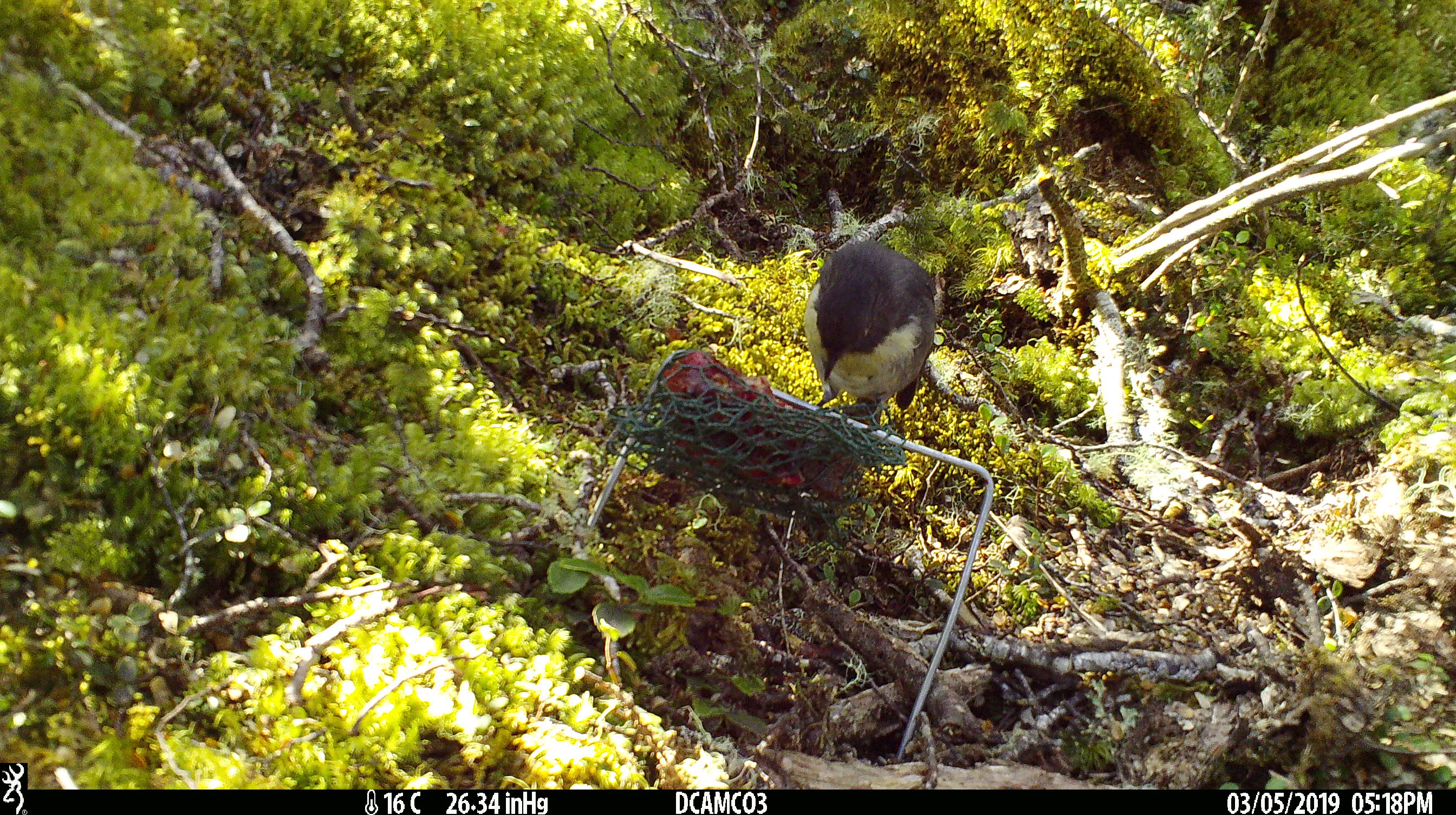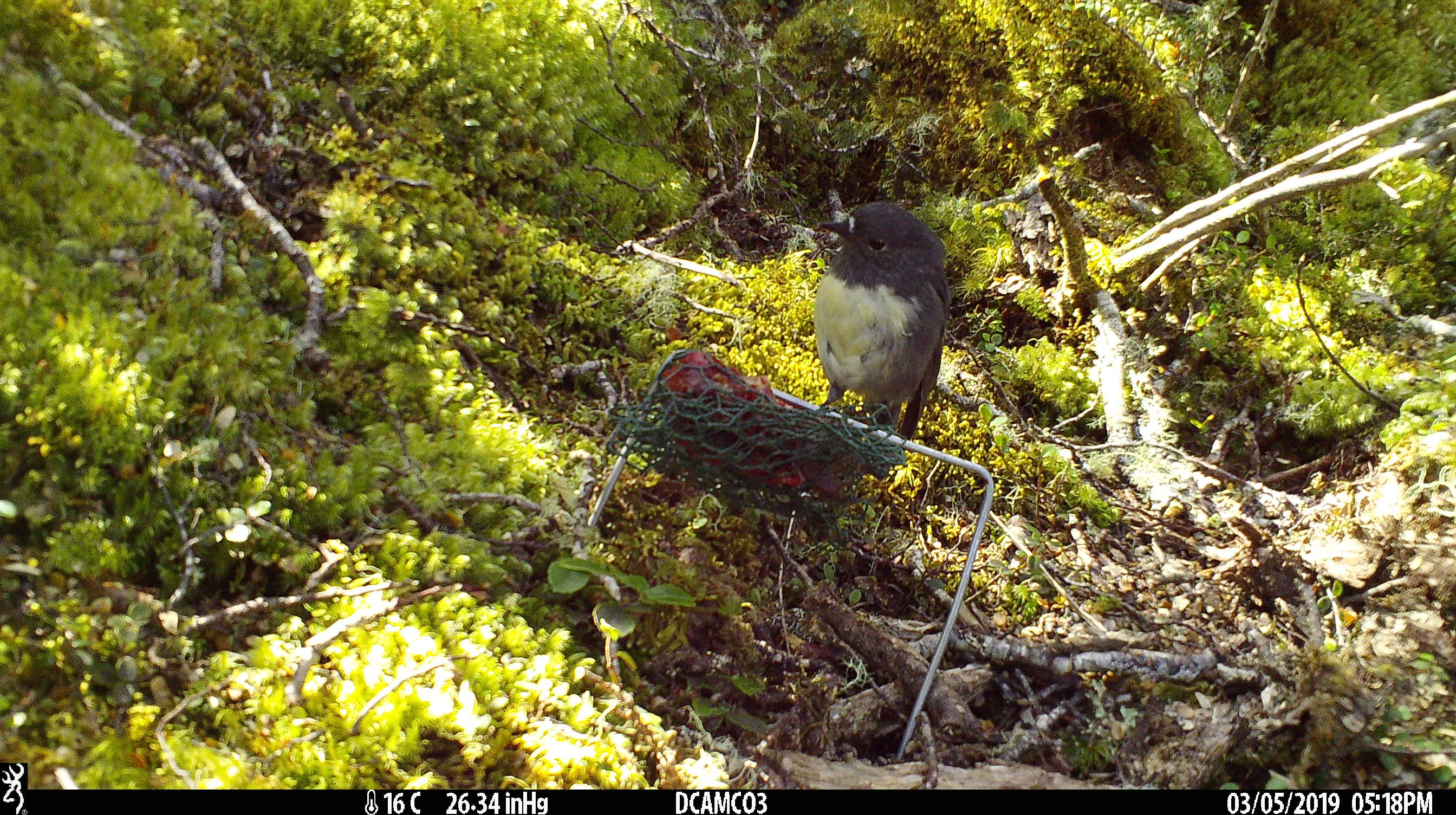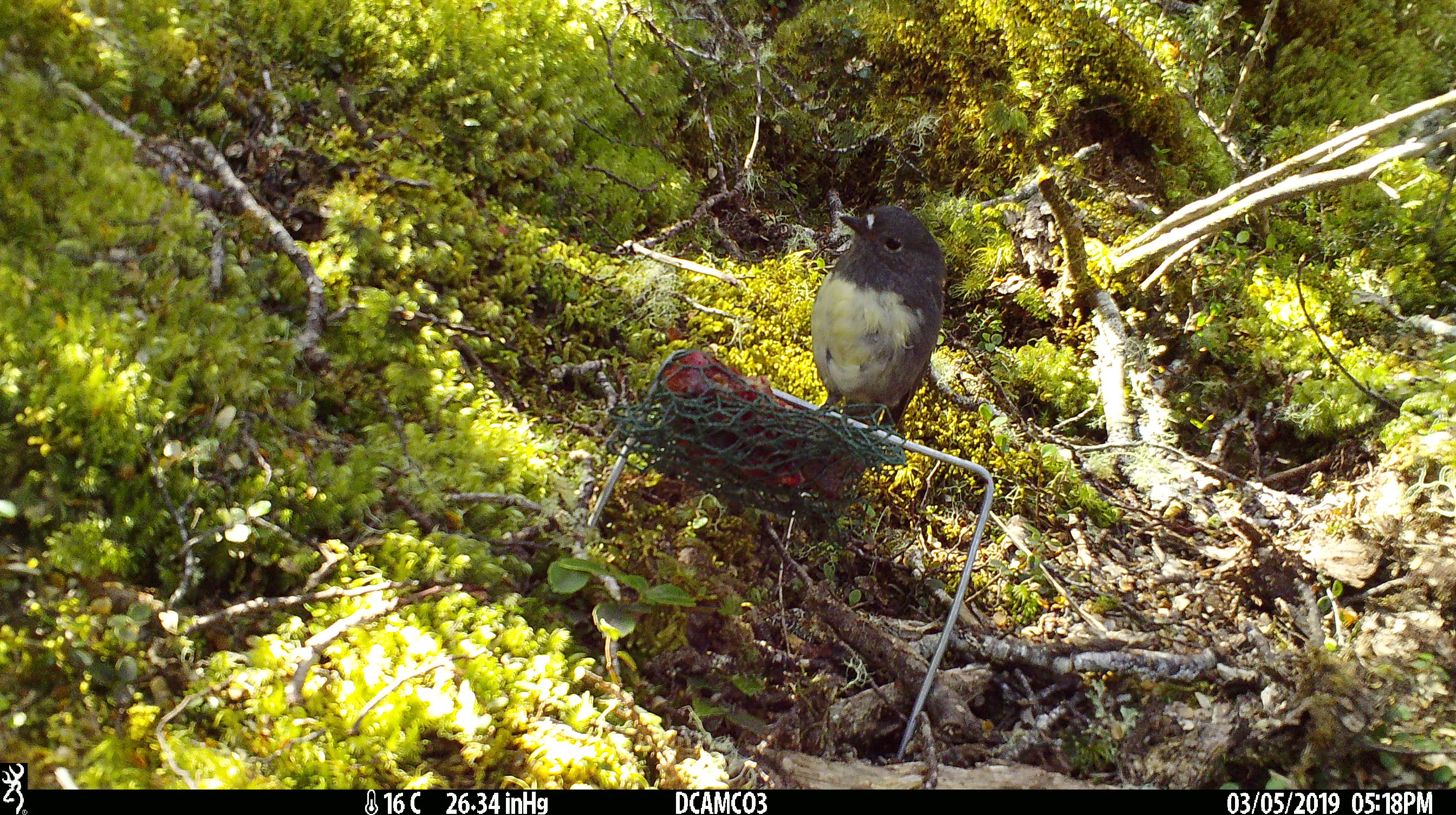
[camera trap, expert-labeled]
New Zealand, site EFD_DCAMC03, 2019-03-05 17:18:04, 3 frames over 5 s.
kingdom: Animalia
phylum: Chordata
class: Aves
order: Passeriformes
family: Petroicidae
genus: Petroica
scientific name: Petroica australis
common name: new zealand robin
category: robin